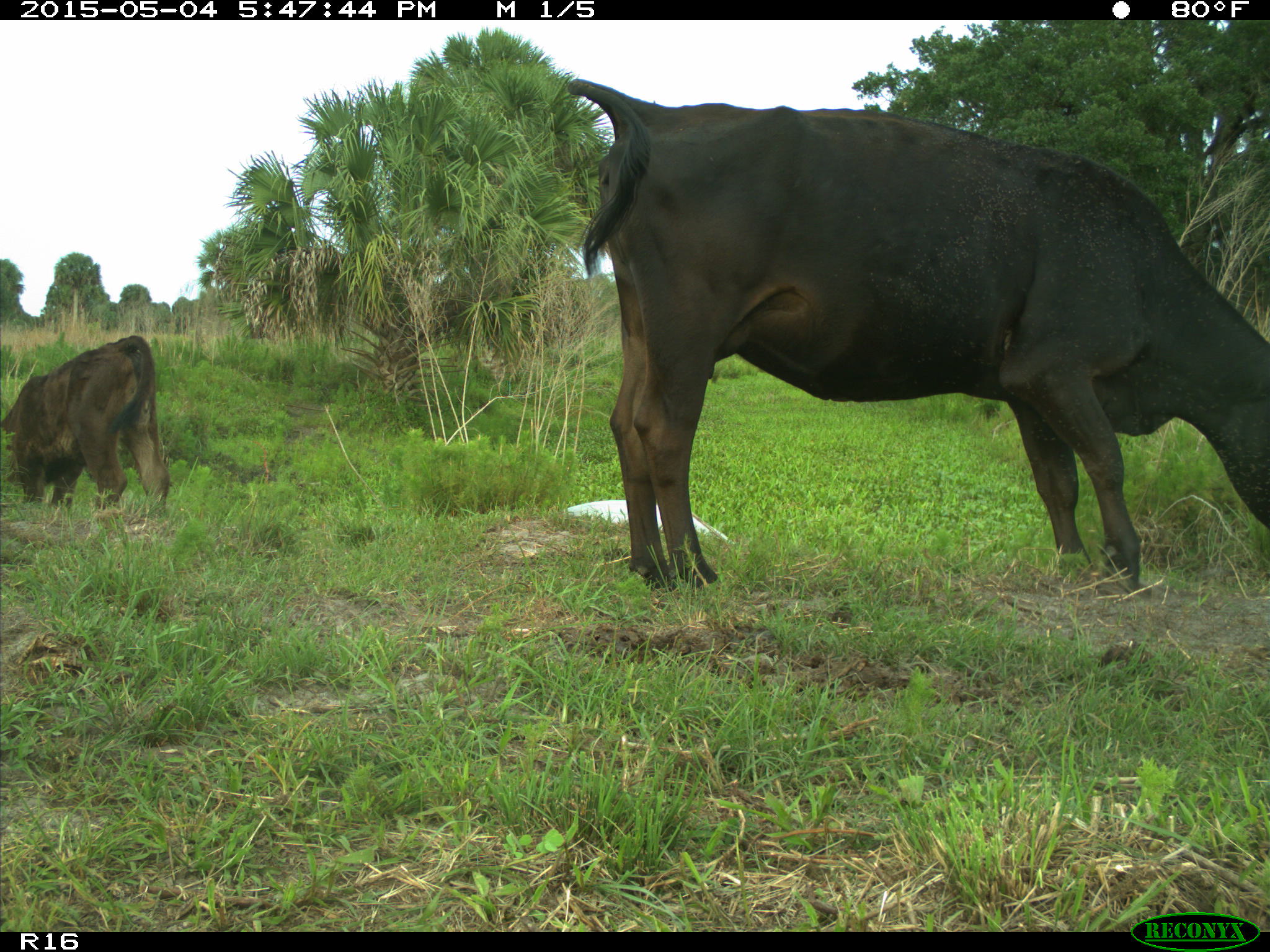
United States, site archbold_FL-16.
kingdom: Animalia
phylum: Chordata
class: Mammalia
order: Artiodactyla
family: Bovidae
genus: Bos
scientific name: Bos taurus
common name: domestic cow